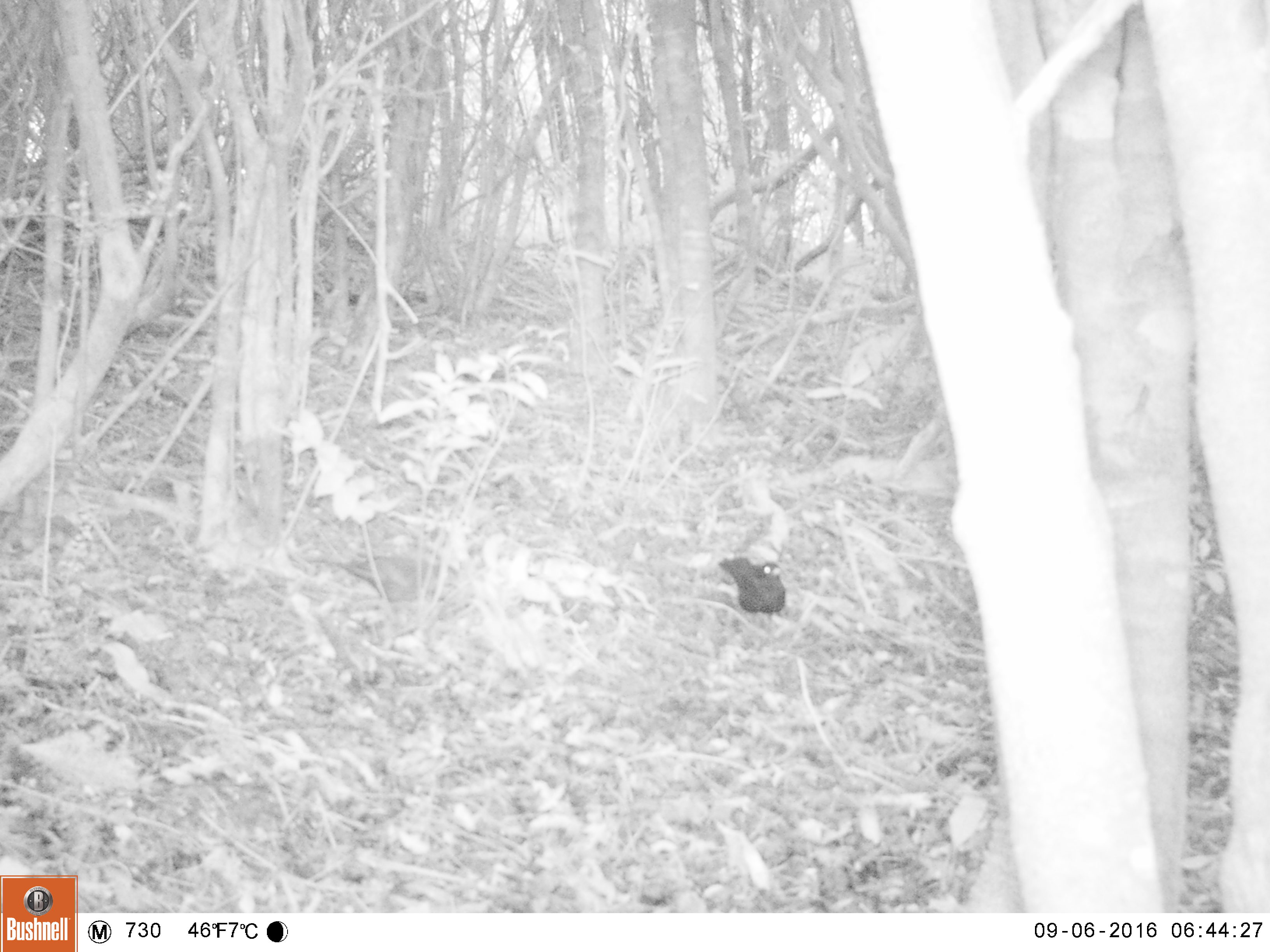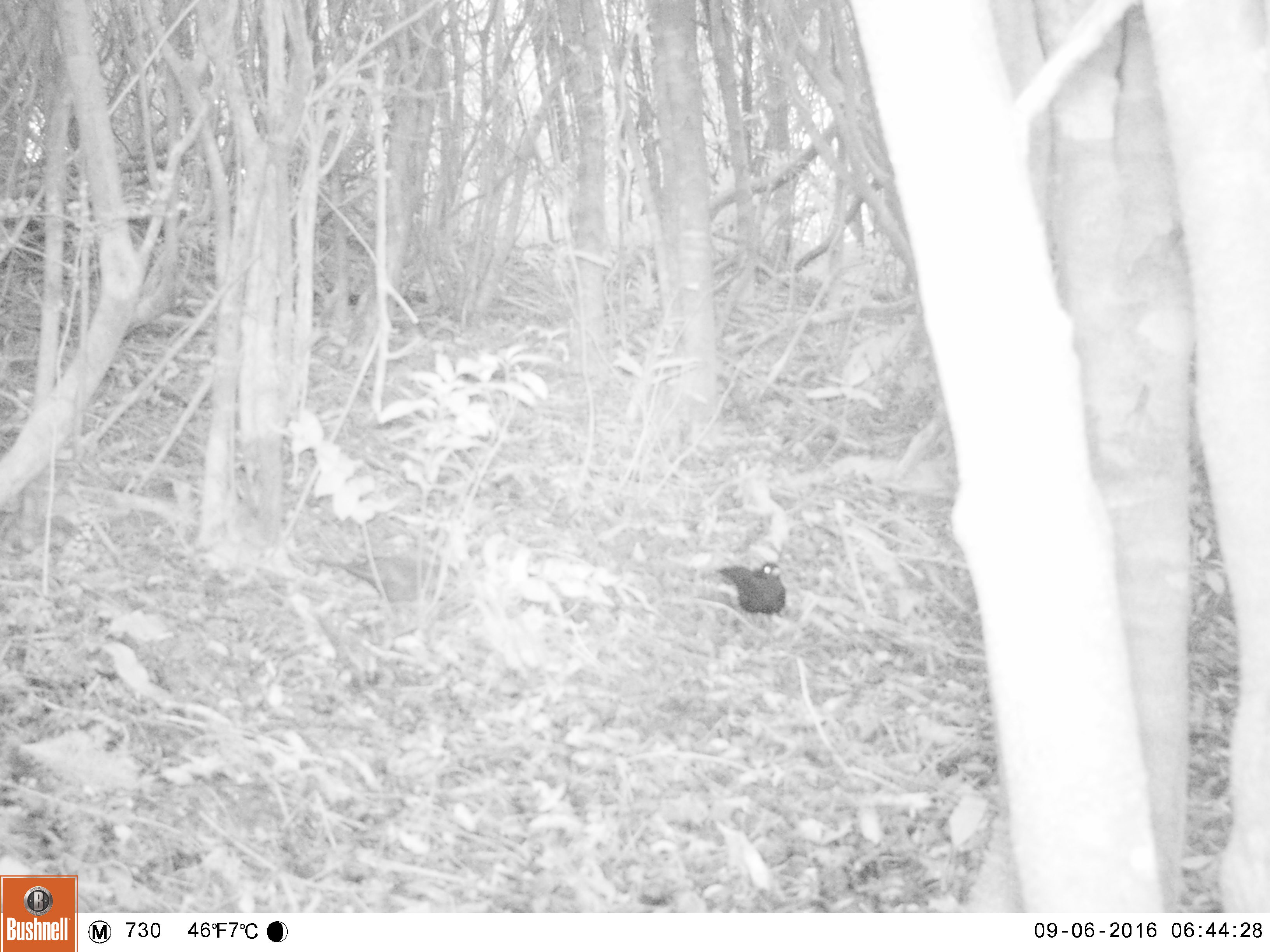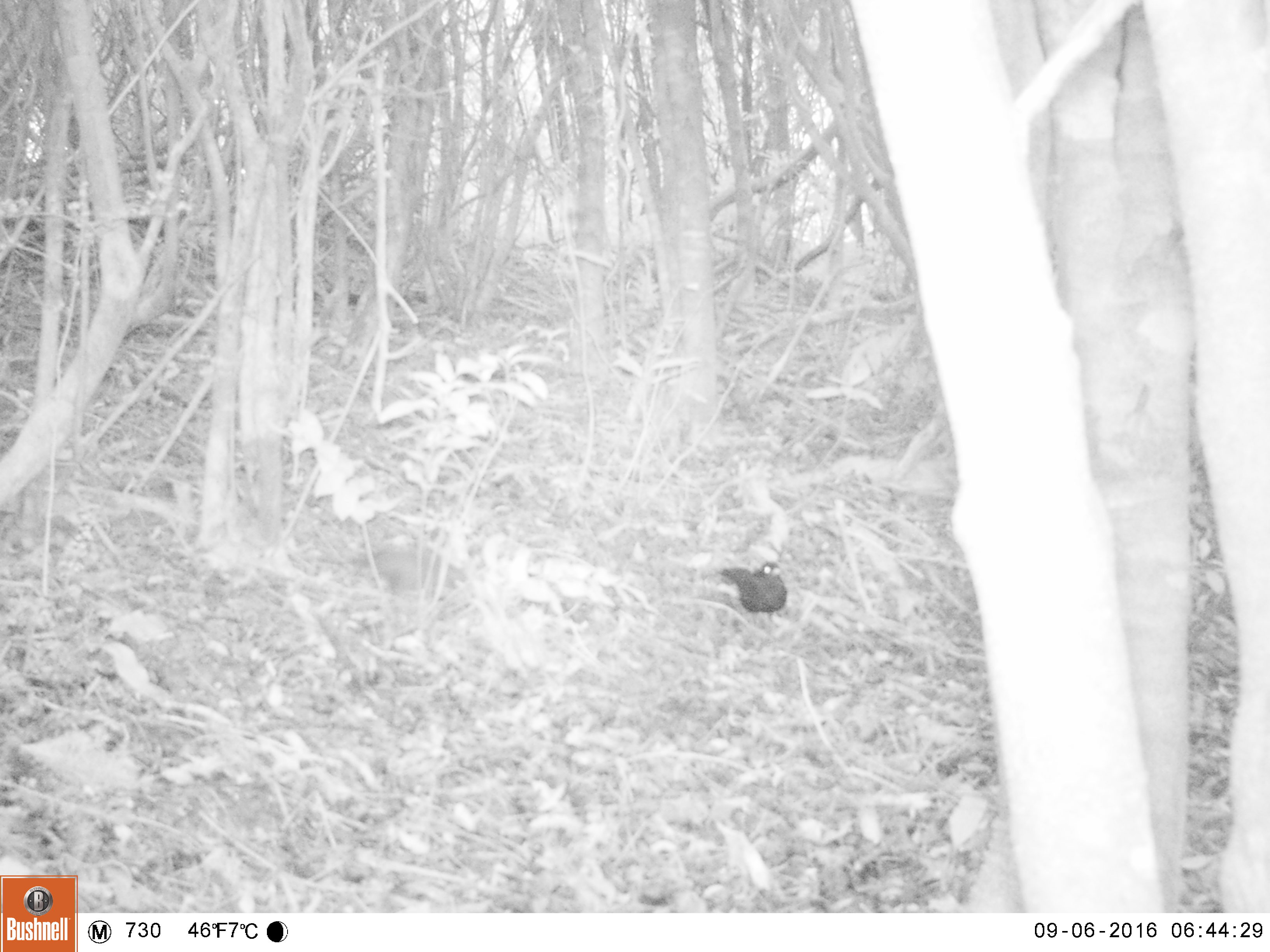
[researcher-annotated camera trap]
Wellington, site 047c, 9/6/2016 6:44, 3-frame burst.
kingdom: Animalia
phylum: Chordata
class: Aves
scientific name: Aves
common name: bird